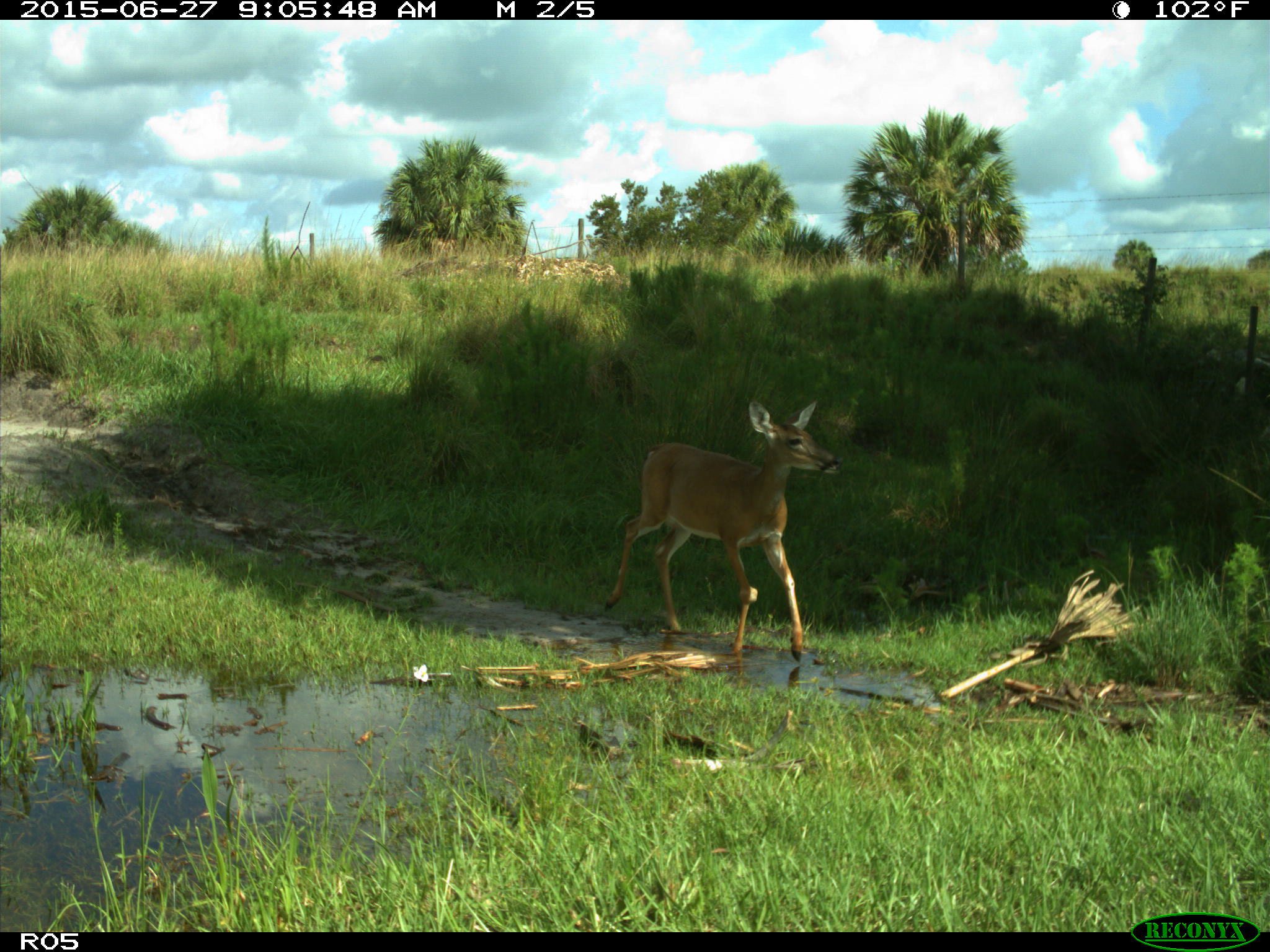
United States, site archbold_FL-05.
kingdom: Animalia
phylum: Chordata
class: Mammalia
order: Artiodactyla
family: Cervidae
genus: Odocoileus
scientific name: Odocoileus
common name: deer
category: unidentified deer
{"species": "unidentified deer (deer) (Odocoileus)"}